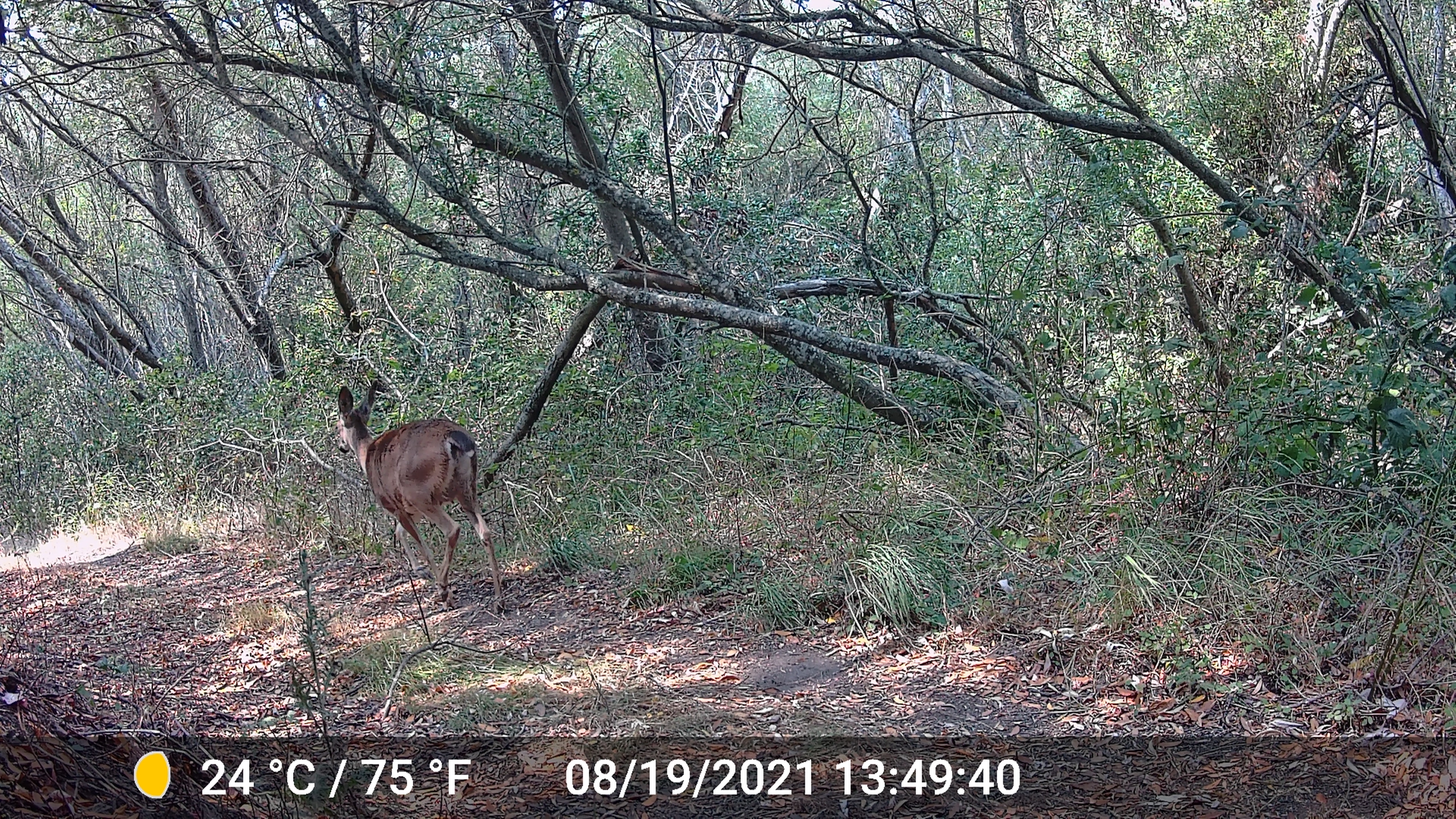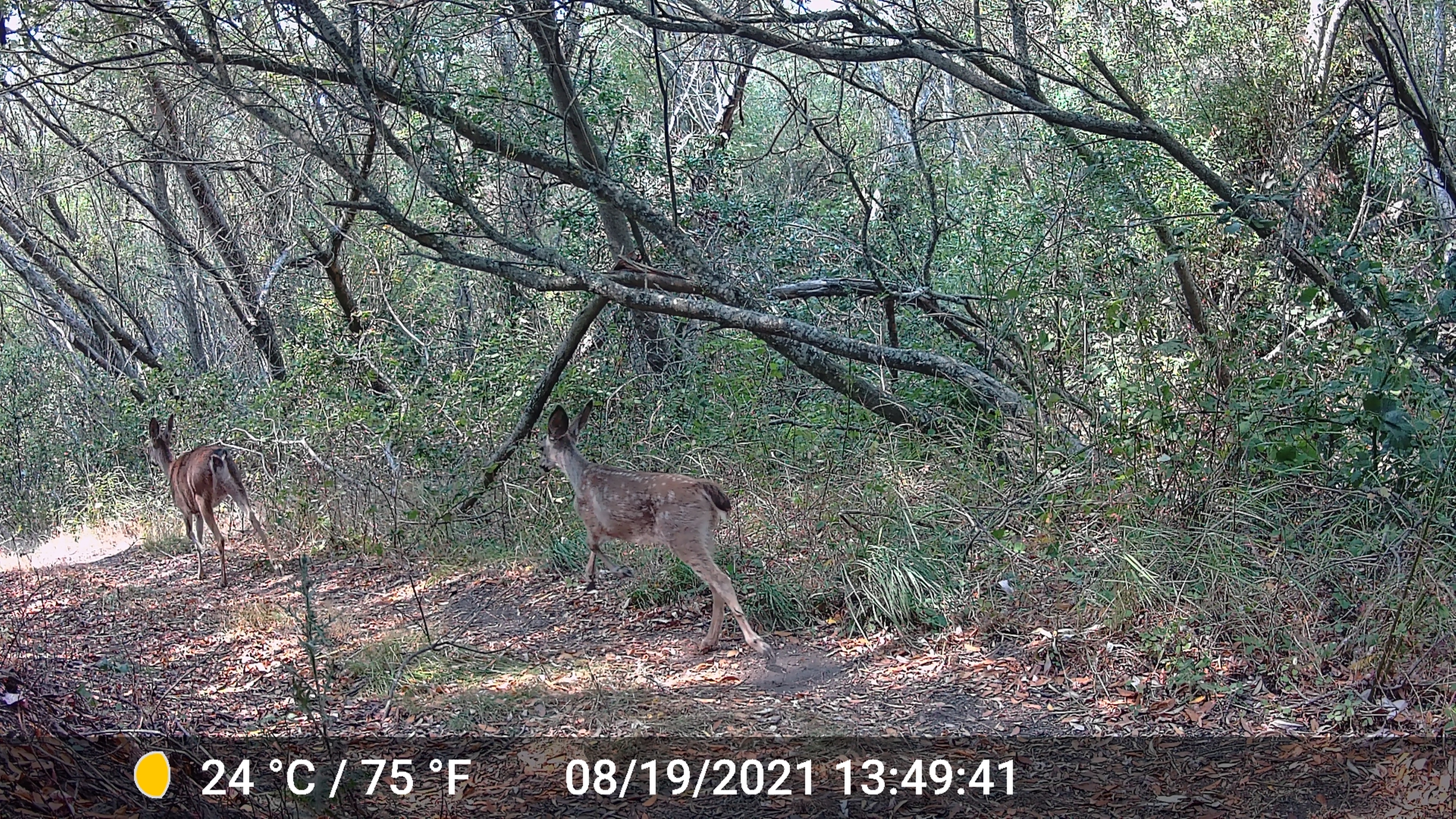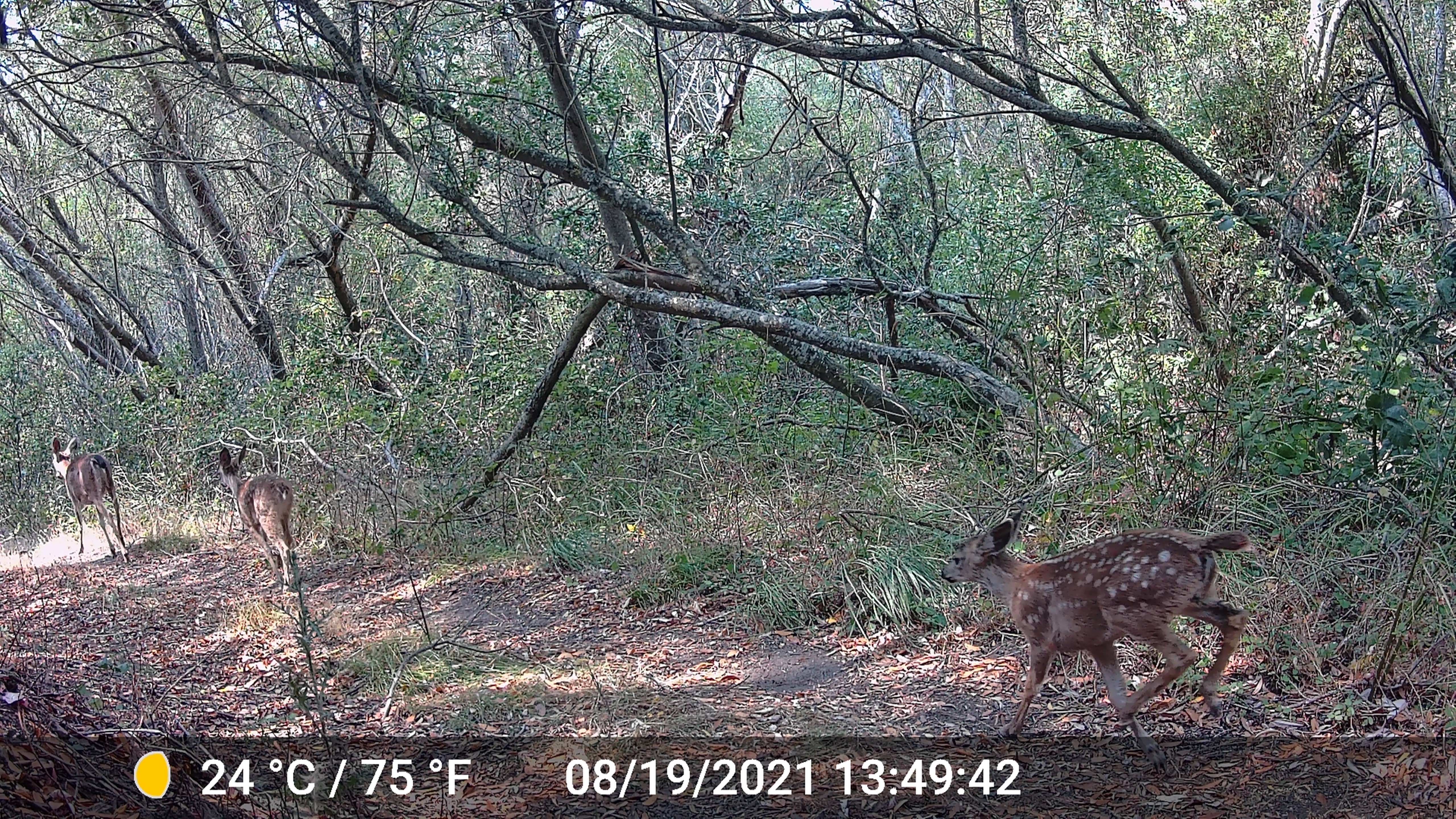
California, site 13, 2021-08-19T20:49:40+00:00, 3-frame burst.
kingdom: Animalia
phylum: Chordata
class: Mammalia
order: Artiodactyla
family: Cervidae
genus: Odocoileus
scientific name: Odocoileus hemionus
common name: mule deer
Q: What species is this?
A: Mule deer (Odocoileus hemionus).